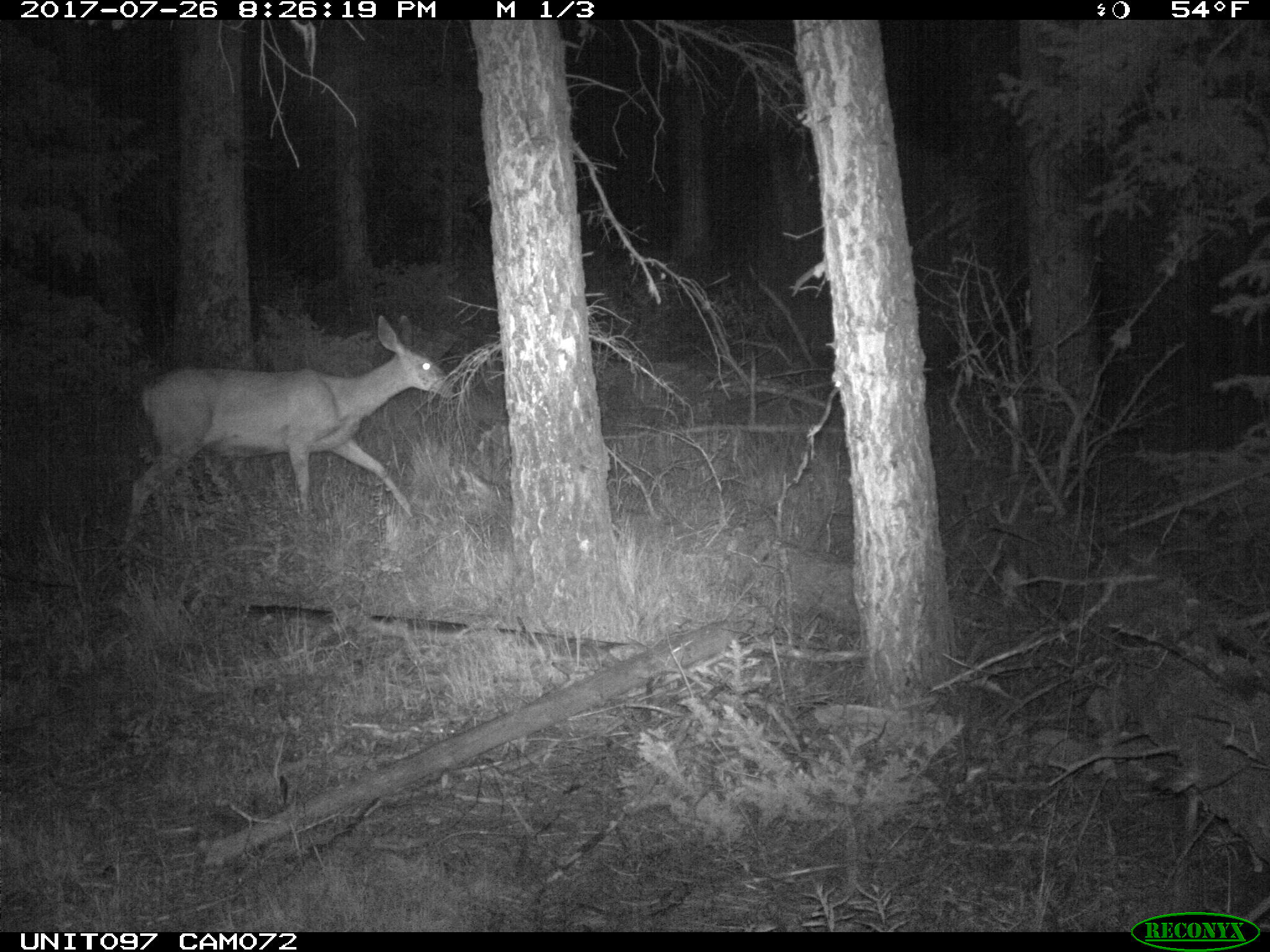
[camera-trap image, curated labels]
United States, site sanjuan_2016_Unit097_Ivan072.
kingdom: Animalia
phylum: Chordata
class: Mammalia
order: Artiodactyla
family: Cervidae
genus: Odocoileus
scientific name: Odocoileus hemionus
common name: mule deer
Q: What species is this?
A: Odocoileus hemionus (mule deer).